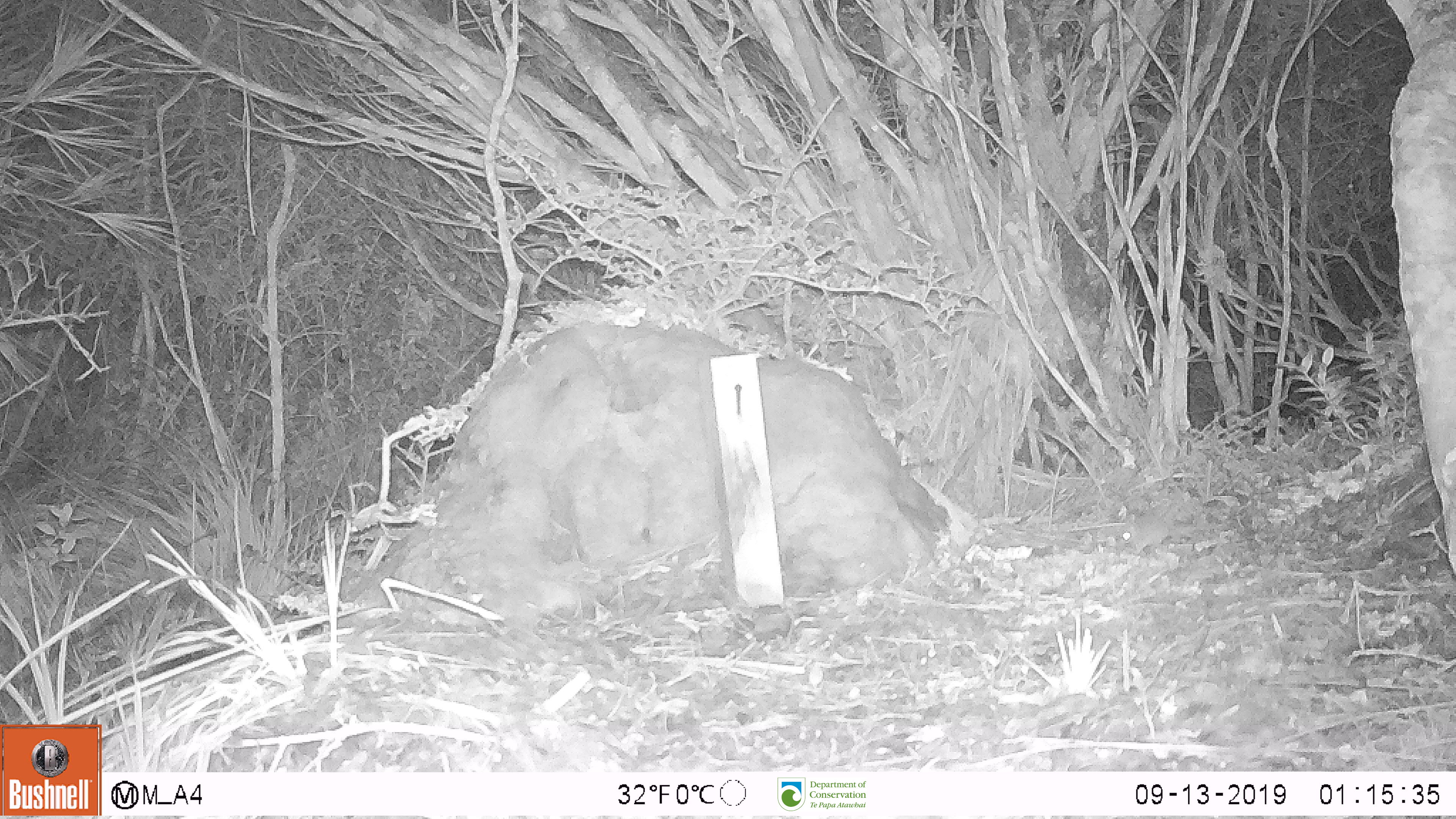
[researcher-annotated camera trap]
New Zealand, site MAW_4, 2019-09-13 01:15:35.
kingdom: Animalia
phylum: Chordata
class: Mammalia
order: Rodentia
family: Muridae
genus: Mus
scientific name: Mus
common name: mouse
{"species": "mouse (Mus)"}